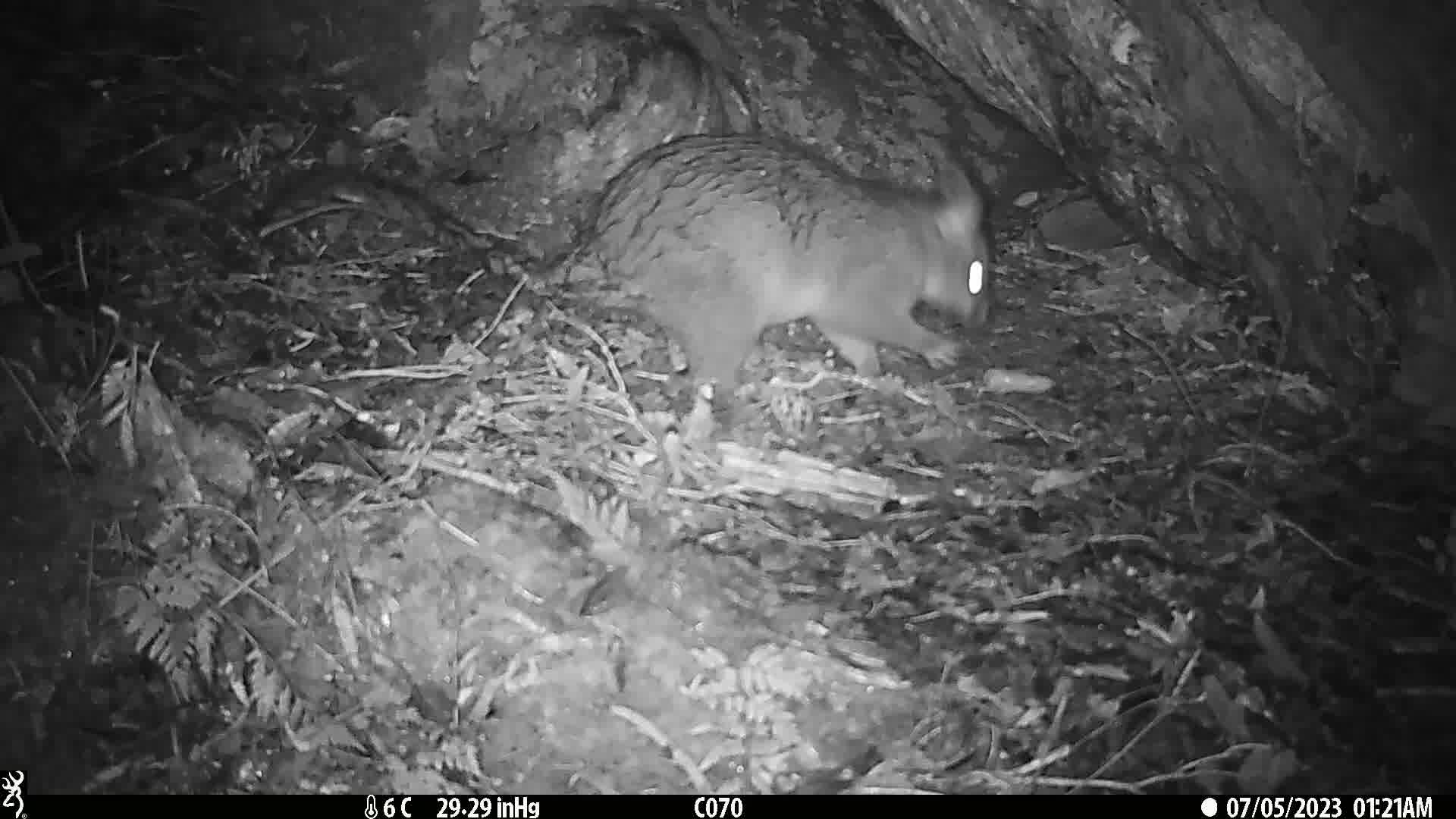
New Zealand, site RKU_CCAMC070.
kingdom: Animalia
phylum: Chordata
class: Mammalia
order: Diprotodontia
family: Phalangeridae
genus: Trichosurus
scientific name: Trichosurus vulpecula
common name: common brushtail possum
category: possum